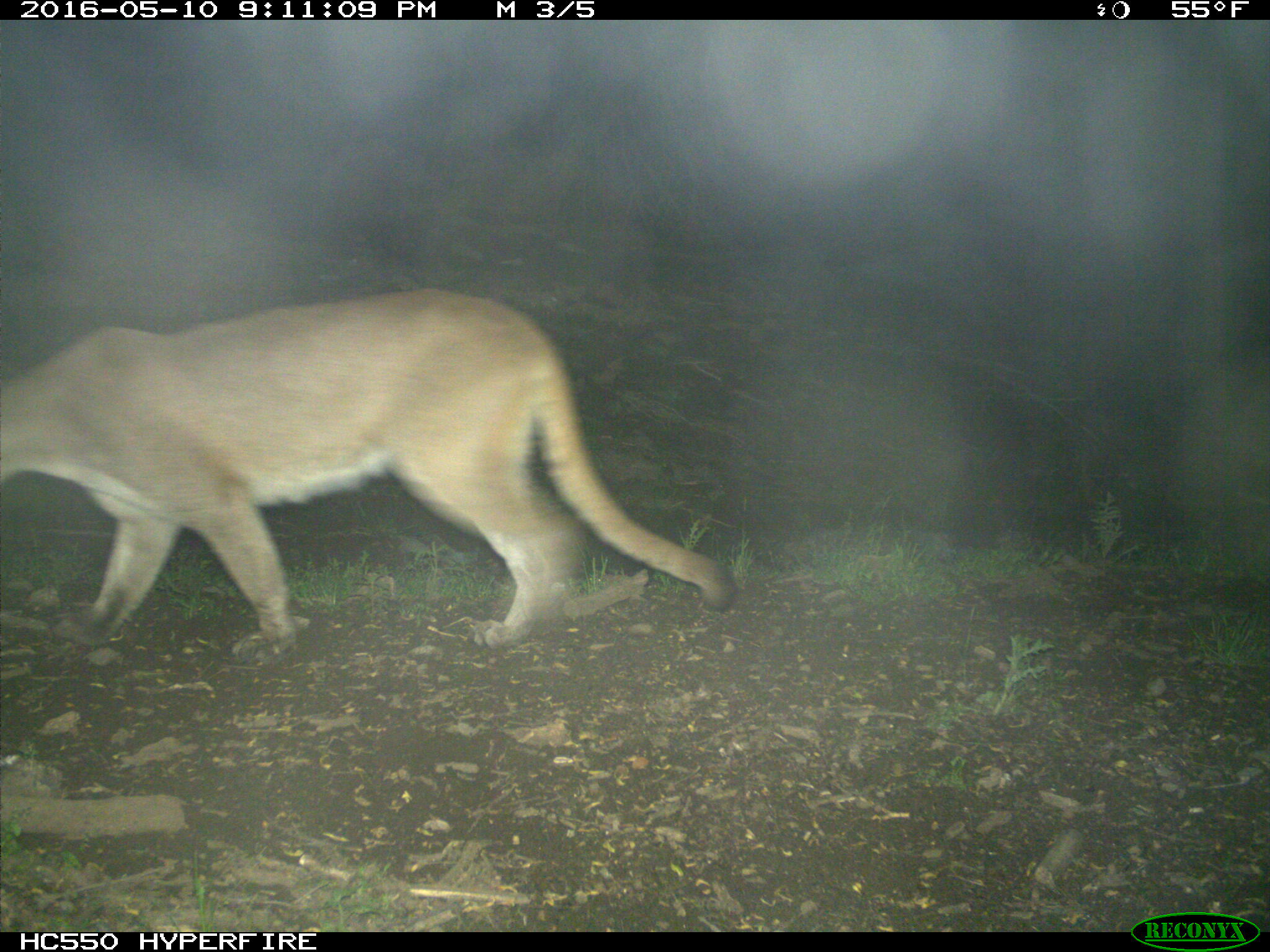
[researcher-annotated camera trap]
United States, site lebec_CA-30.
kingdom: Animalia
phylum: Chordata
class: Mammalia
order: Carnivora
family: Felidae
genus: Puma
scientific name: Puma concolor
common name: mountain lion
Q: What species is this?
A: Puma concolor (mountain lion).